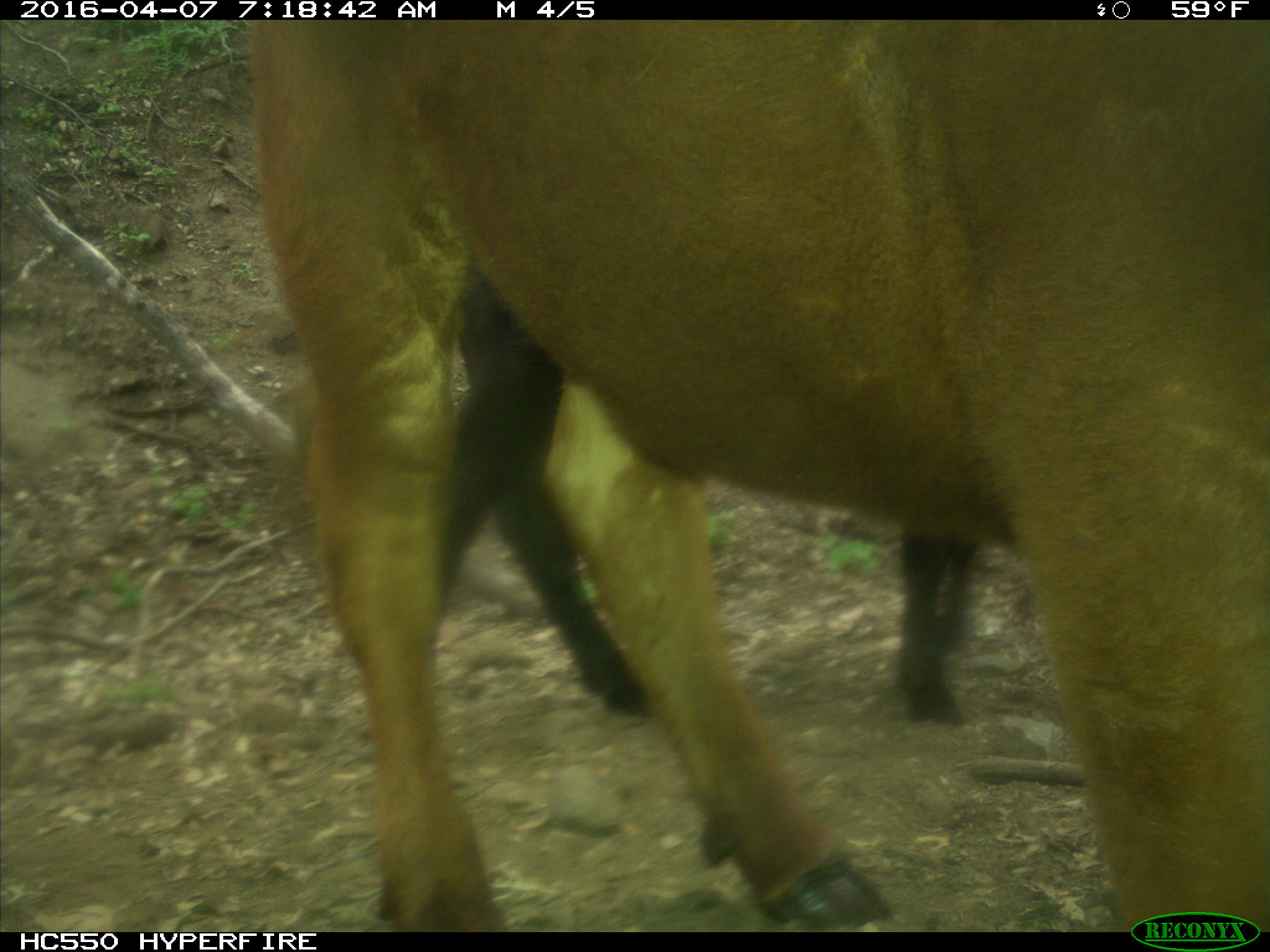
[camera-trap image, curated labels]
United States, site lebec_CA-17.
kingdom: Animalia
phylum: Chordata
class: Mammalia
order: Artiodactyla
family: Bovidae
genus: Bos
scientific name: Bos taurus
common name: domestic cow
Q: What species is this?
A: Bos taurus (domestic cow).